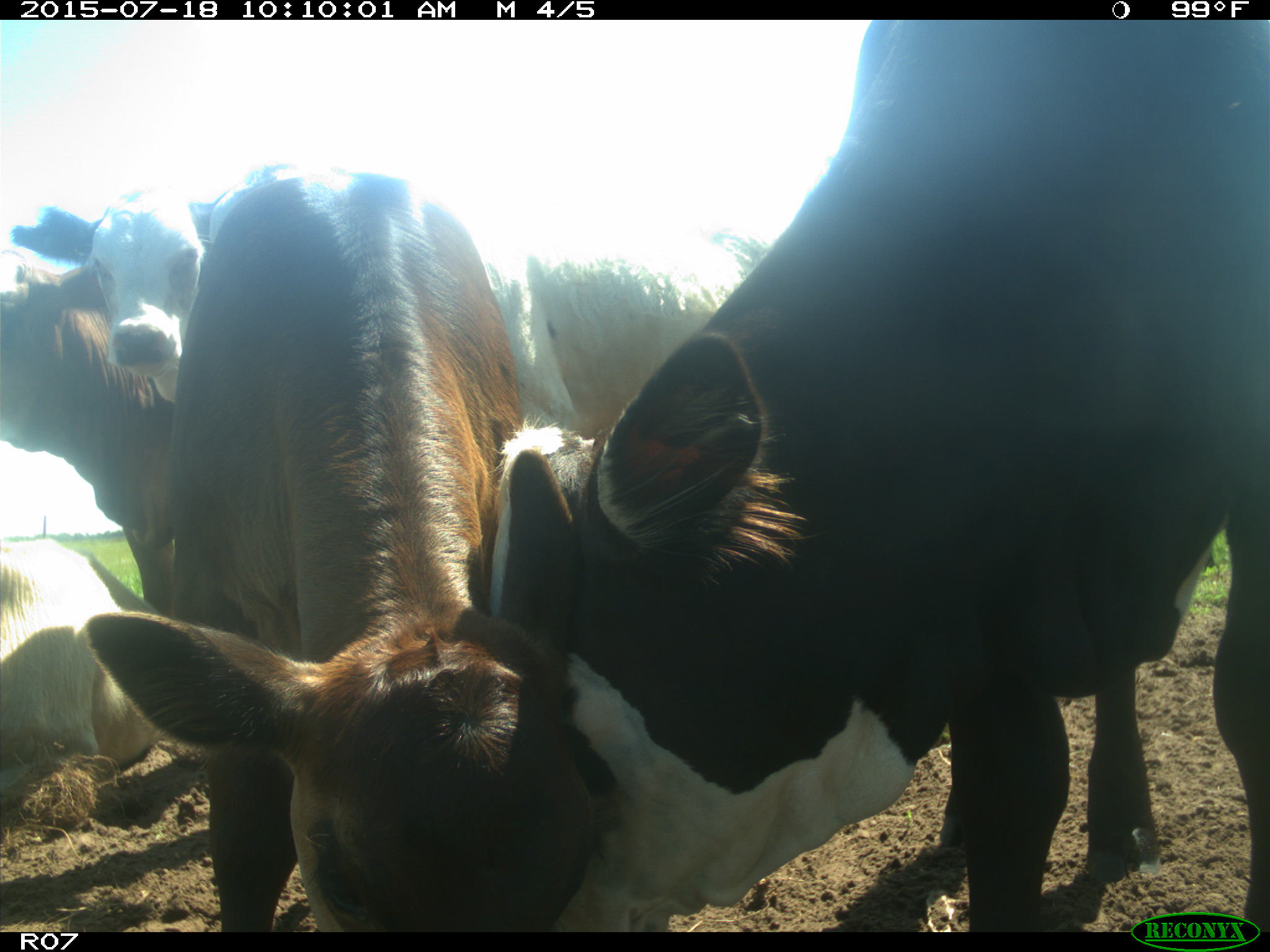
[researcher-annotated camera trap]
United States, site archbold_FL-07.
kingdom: Animalia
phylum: Chordata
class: Mammalia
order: Artiodactyla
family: Bovidae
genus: Bos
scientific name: Bos taurus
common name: domestic cow